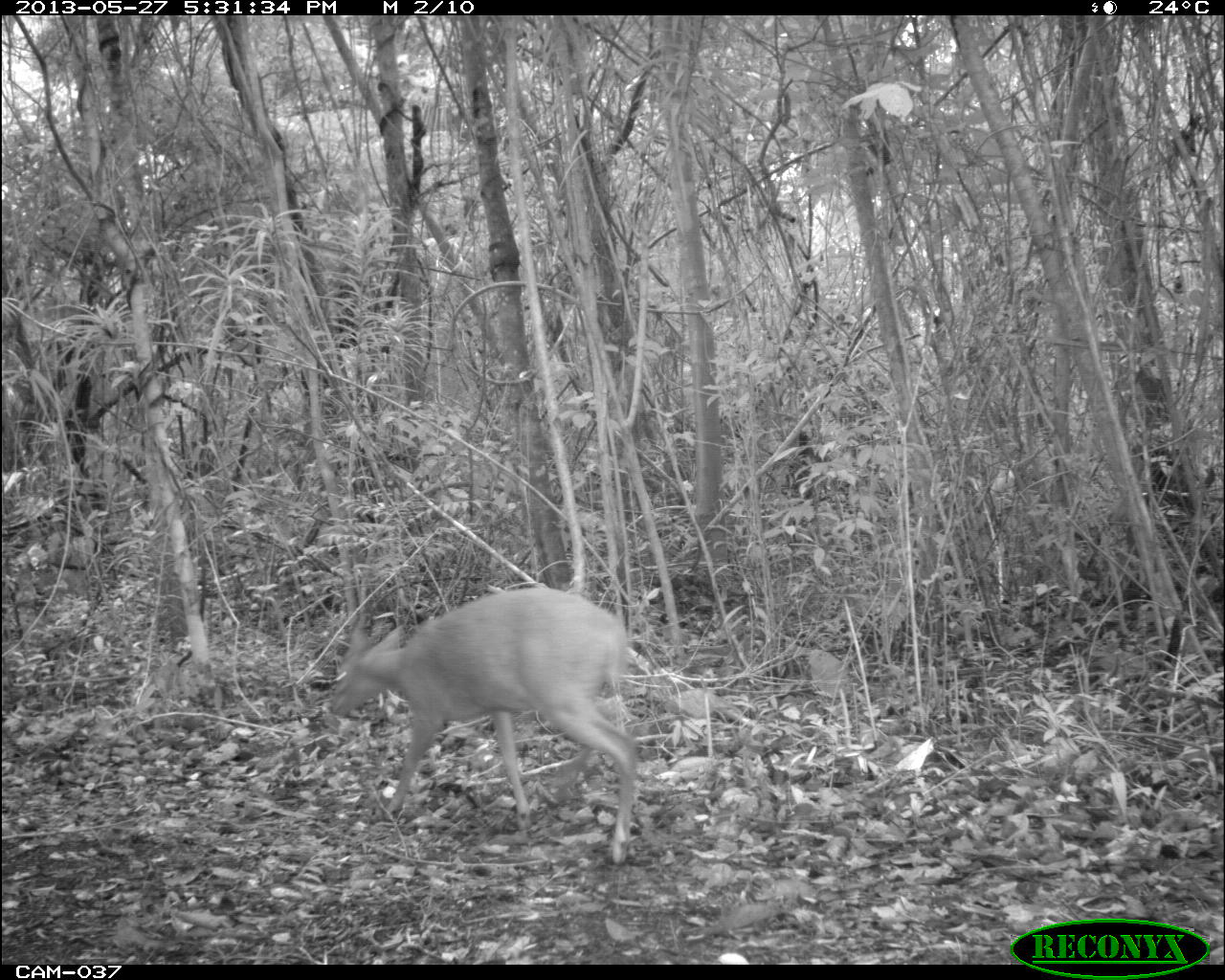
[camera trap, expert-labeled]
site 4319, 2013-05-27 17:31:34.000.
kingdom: Animalia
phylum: Chordata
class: Mammalia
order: Artiodactyla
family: Cervidae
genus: Mazama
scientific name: Mazama temama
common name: central american red brocket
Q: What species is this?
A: Mazama temama (central american red brocket).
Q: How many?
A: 1.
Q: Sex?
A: Male.